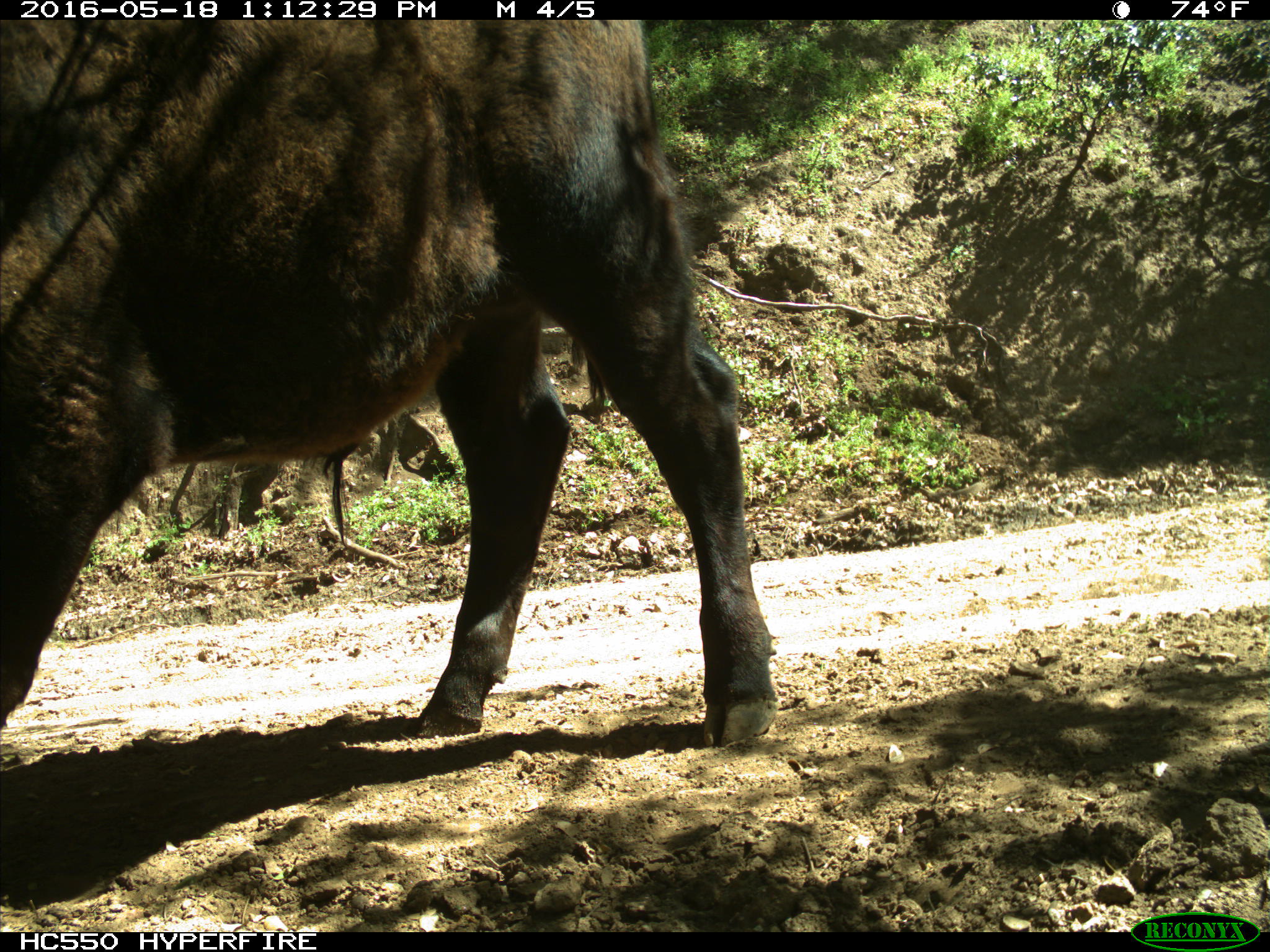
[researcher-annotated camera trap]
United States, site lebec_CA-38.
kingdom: Animalia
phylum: Chordata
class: Mammalia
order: Artiodactyla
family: Bovidae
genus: Bos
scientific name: Bos taurus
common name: domestic cow